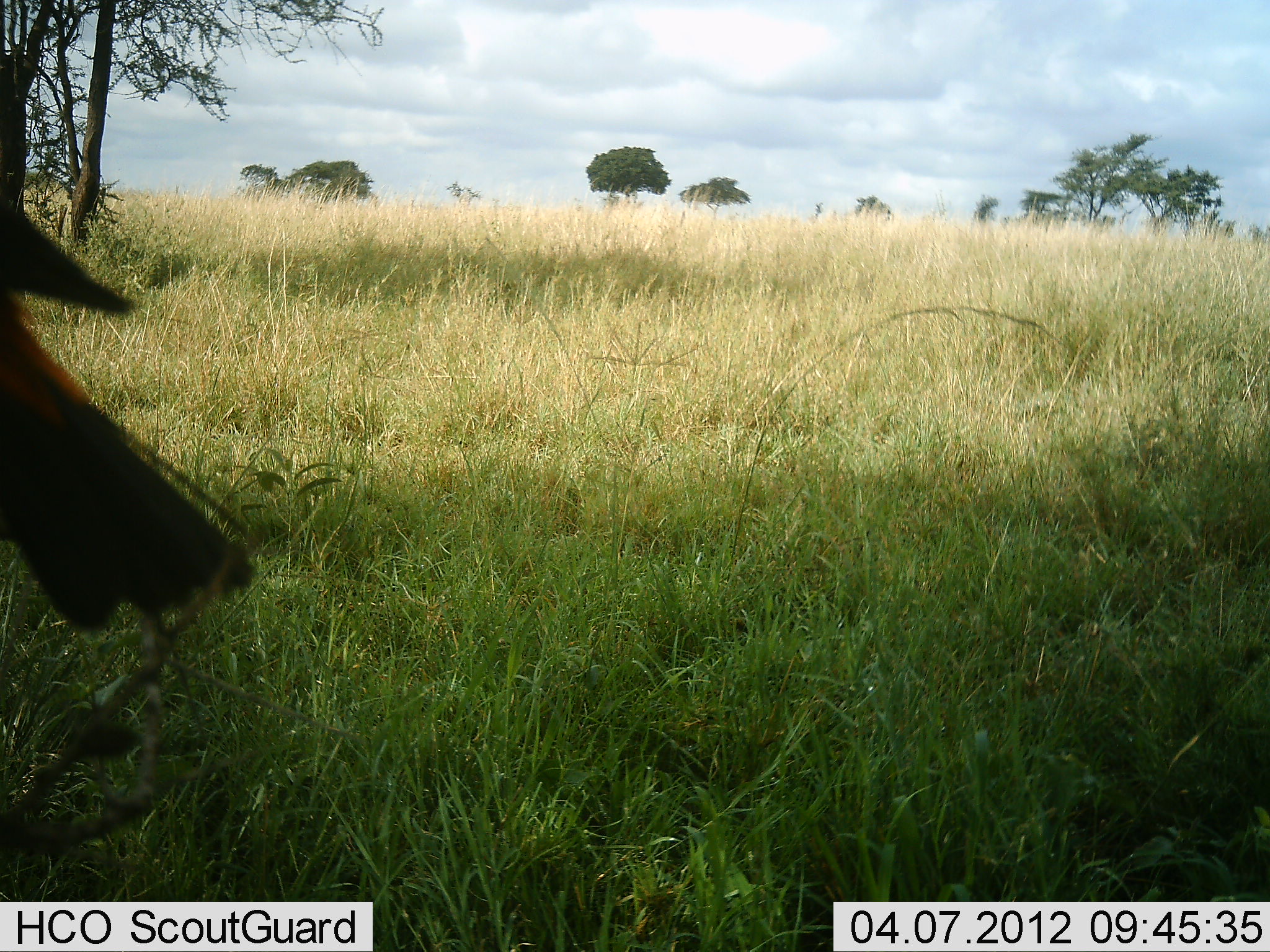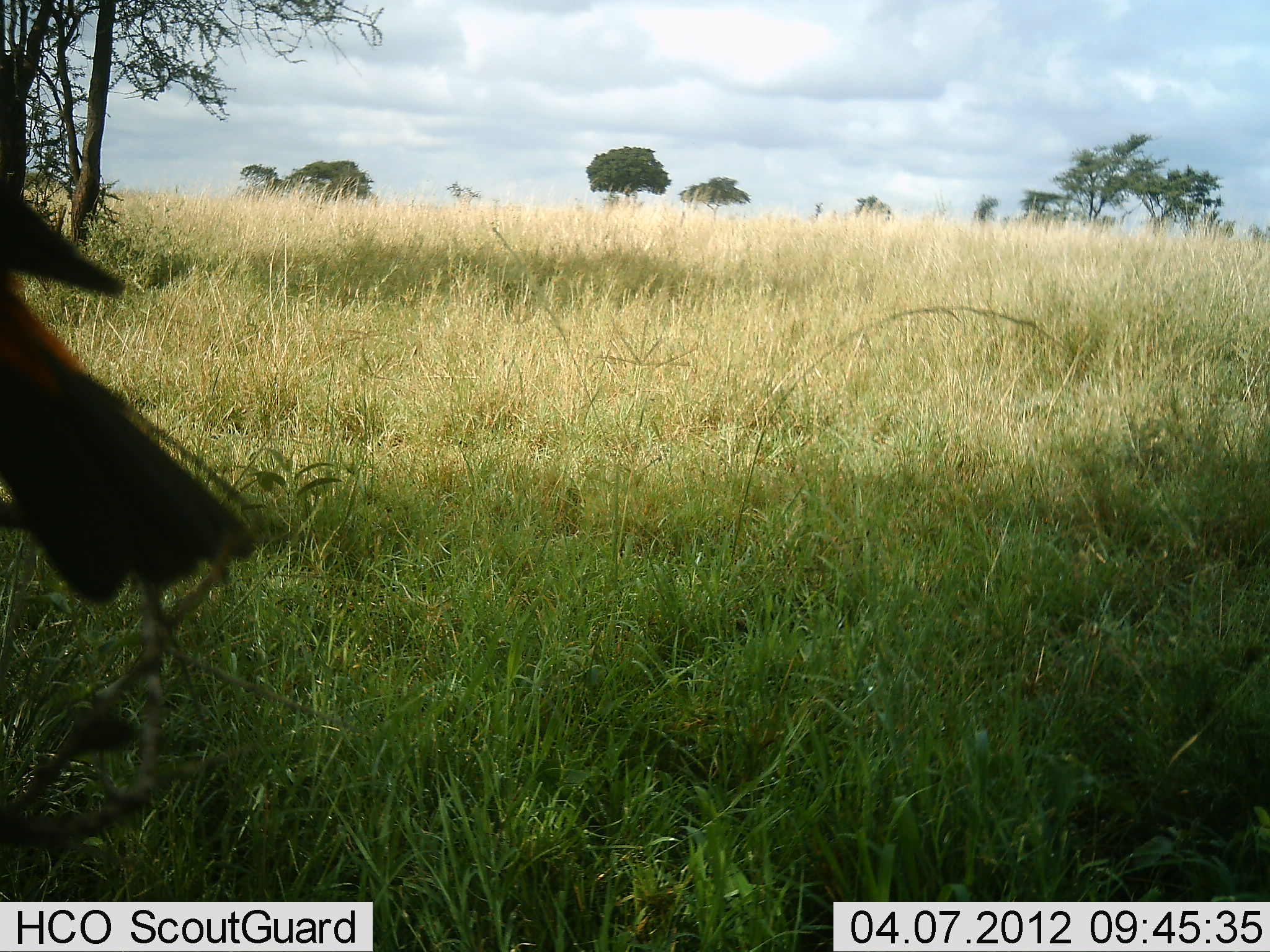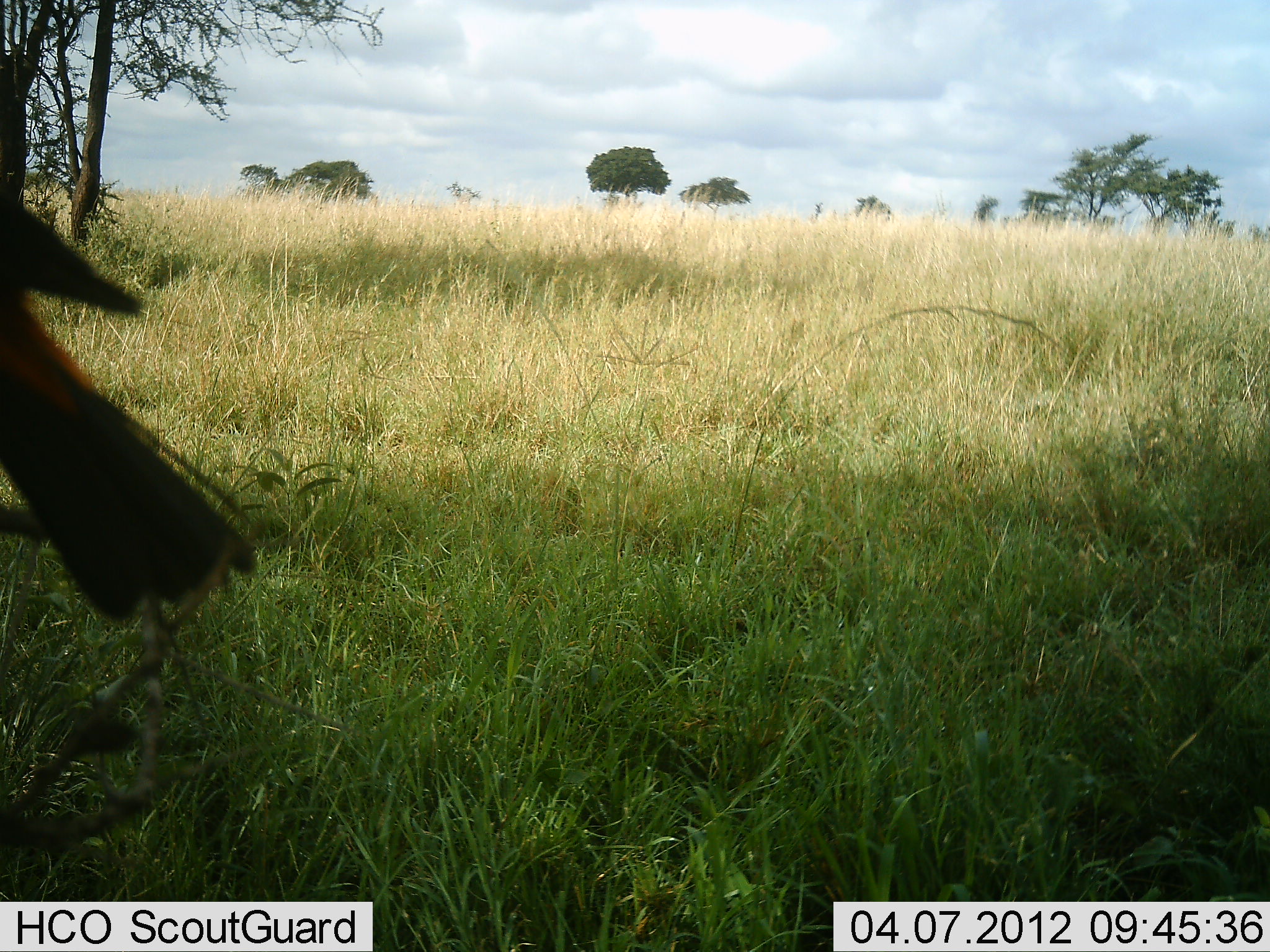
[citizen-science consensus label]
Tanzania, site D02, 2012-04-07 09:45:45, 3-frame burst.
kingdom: Animalia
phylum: Chordata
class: Aves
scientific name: Aves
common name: bird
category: otherbird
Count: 1.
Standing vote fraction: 65%.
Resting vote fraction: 35%.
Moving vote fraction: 0%.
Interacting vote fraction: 0%.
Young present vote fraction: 0%.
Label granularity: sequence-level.